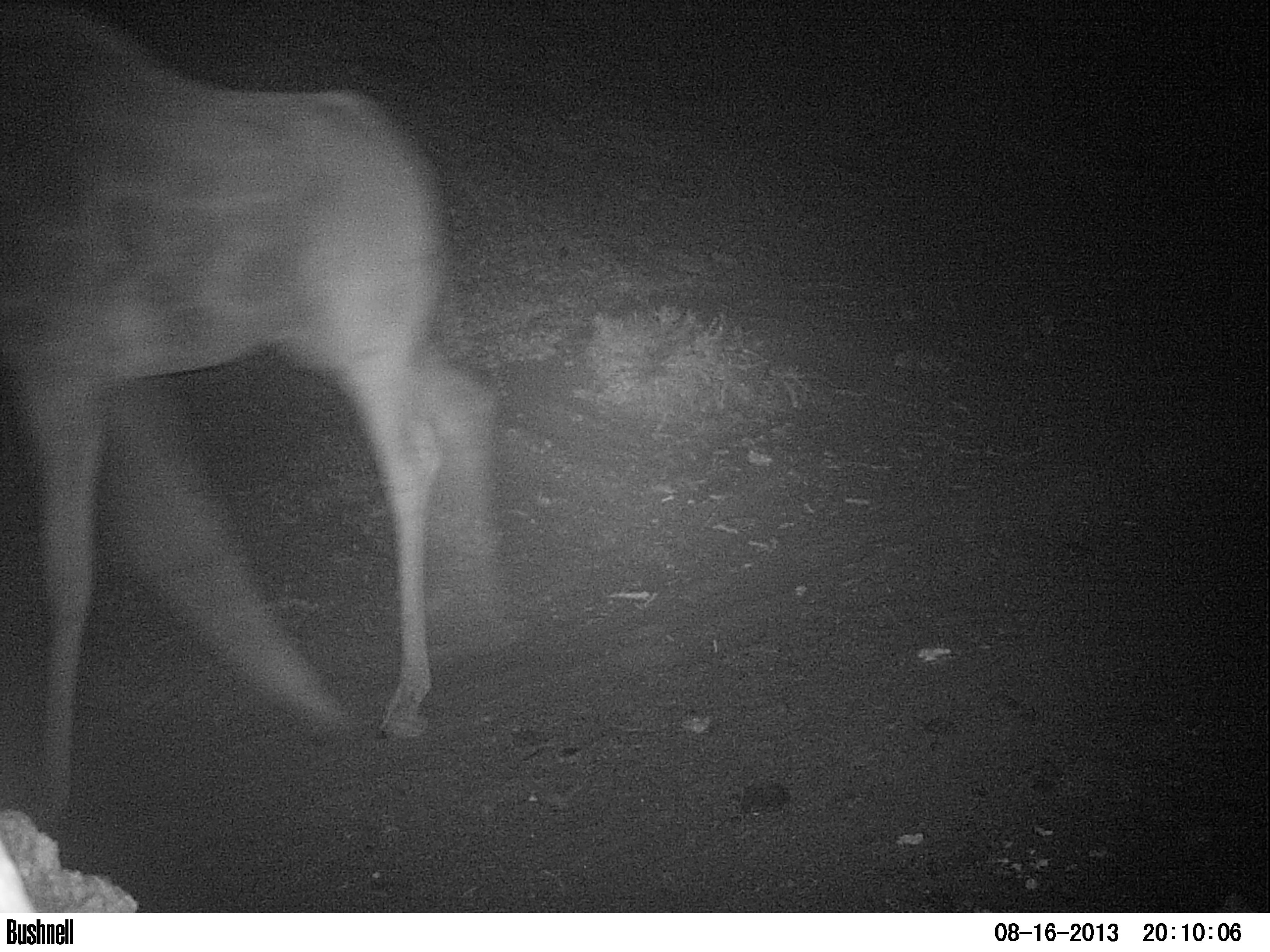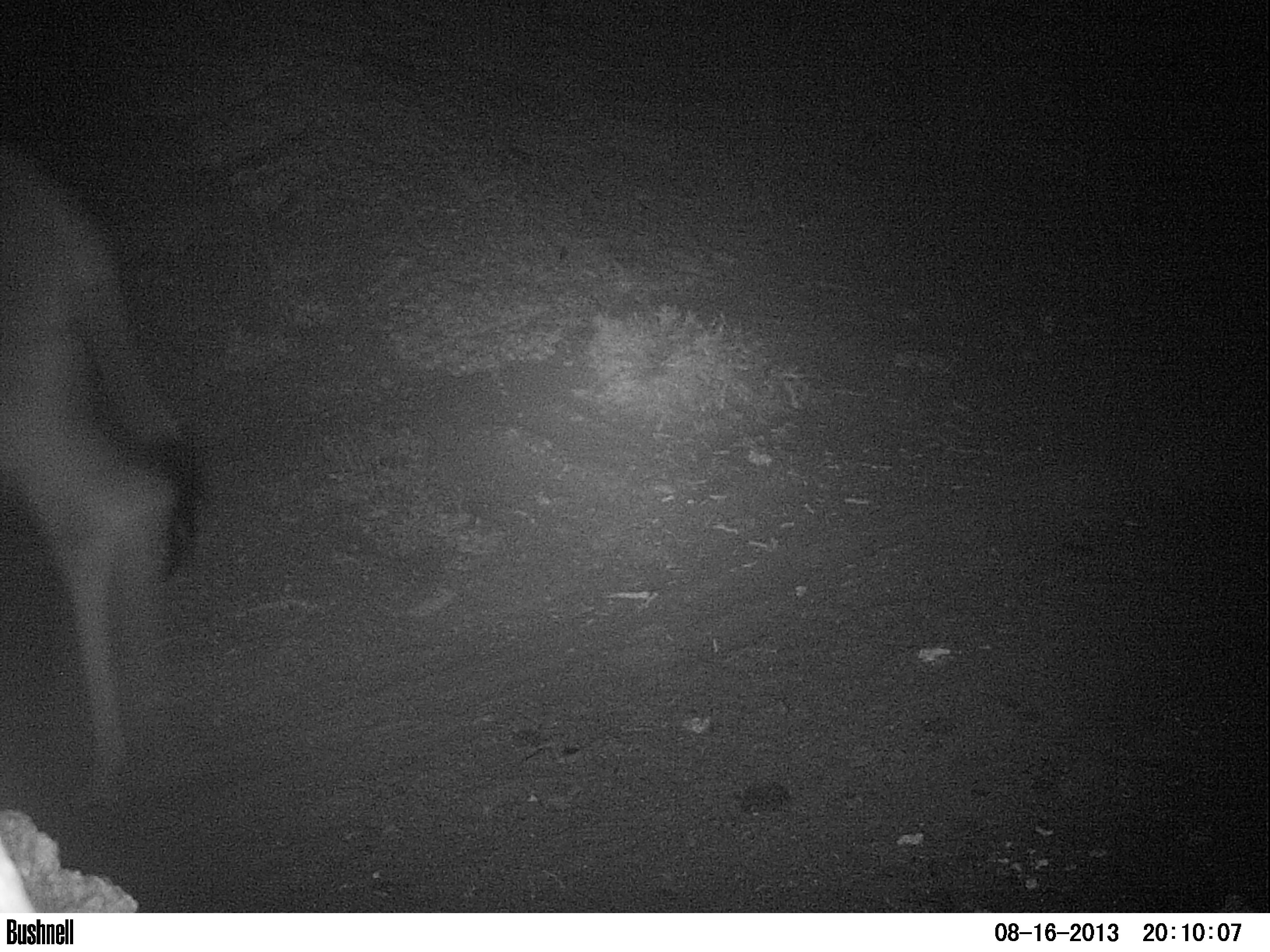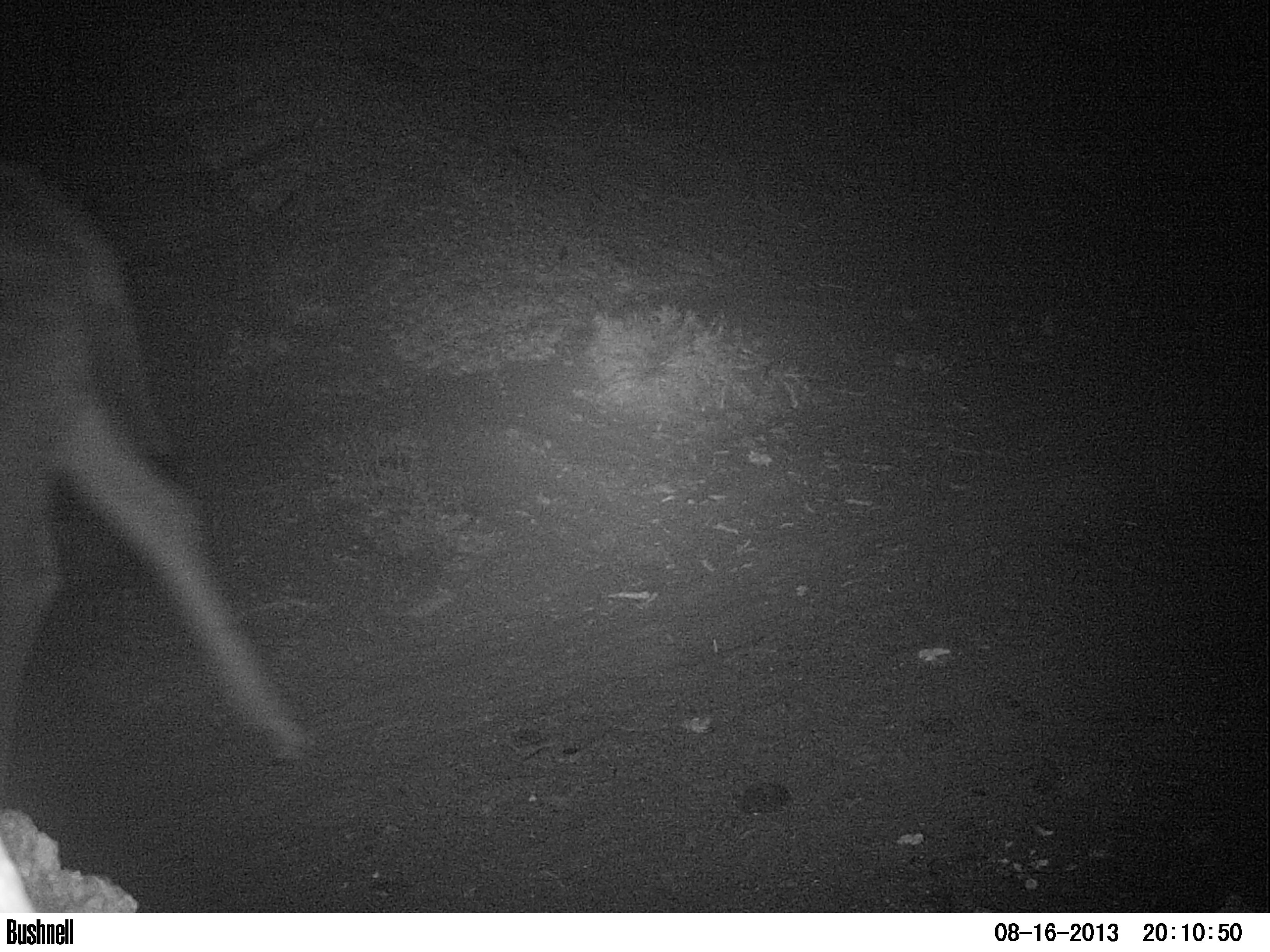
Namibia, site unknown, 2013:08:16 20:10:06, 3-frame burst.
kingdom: Animalia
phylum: Chordata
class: Mammalia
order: Artiodactyla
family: Giraffidae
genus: Giraffa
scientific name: Giraffa camelopardalis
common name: giraffe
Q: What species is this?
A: Giraffa camelopardalis (giraffe).